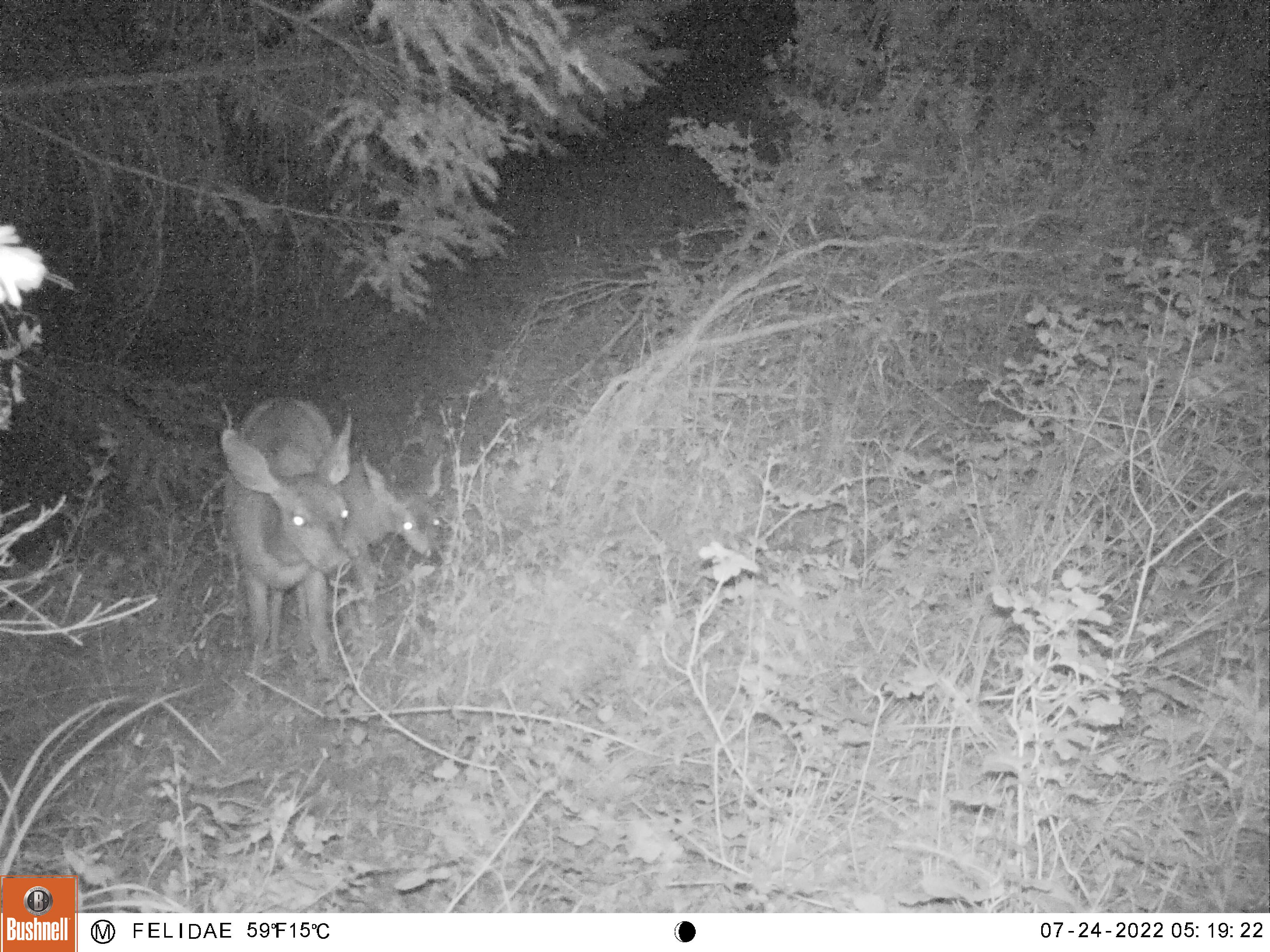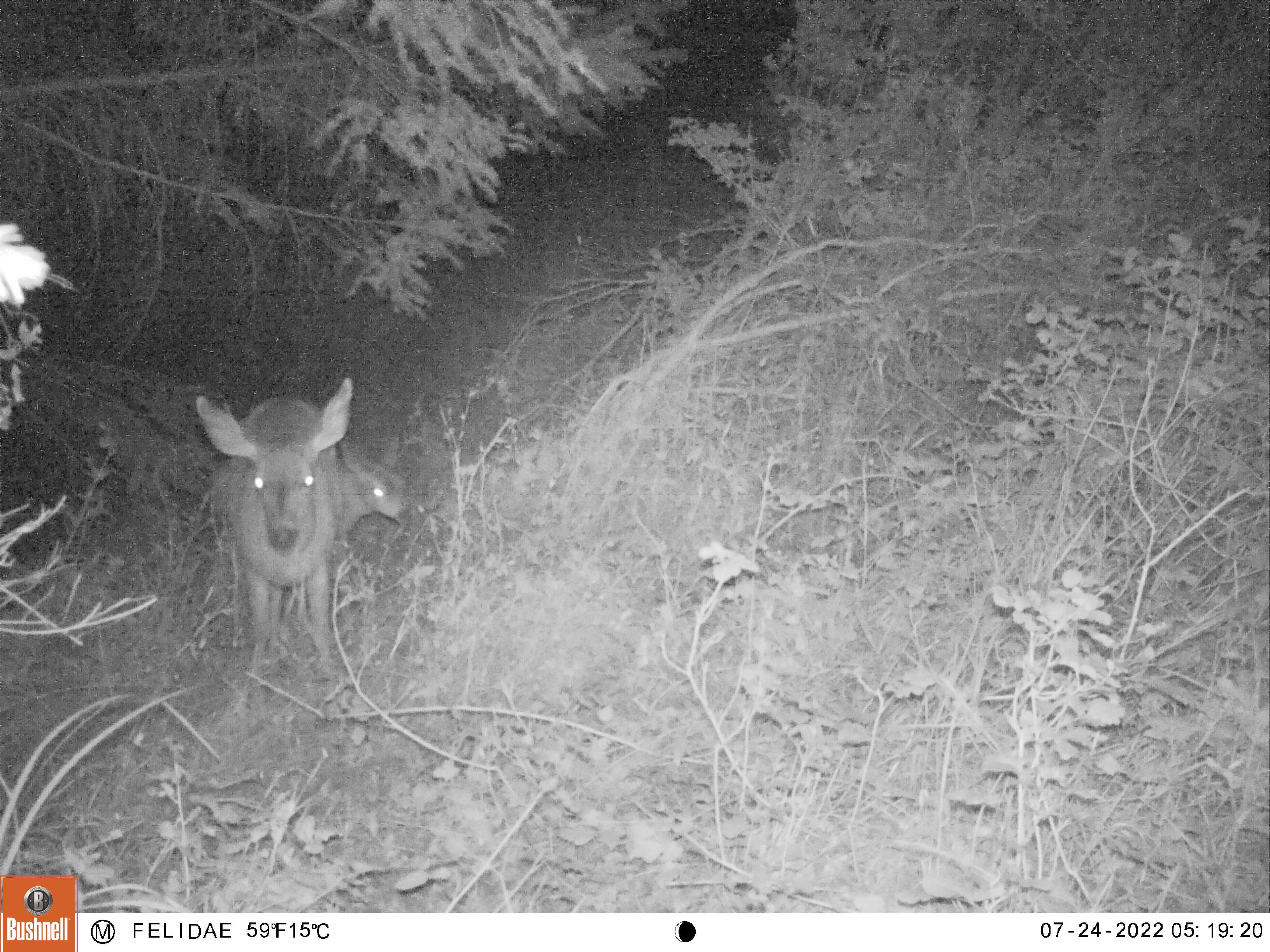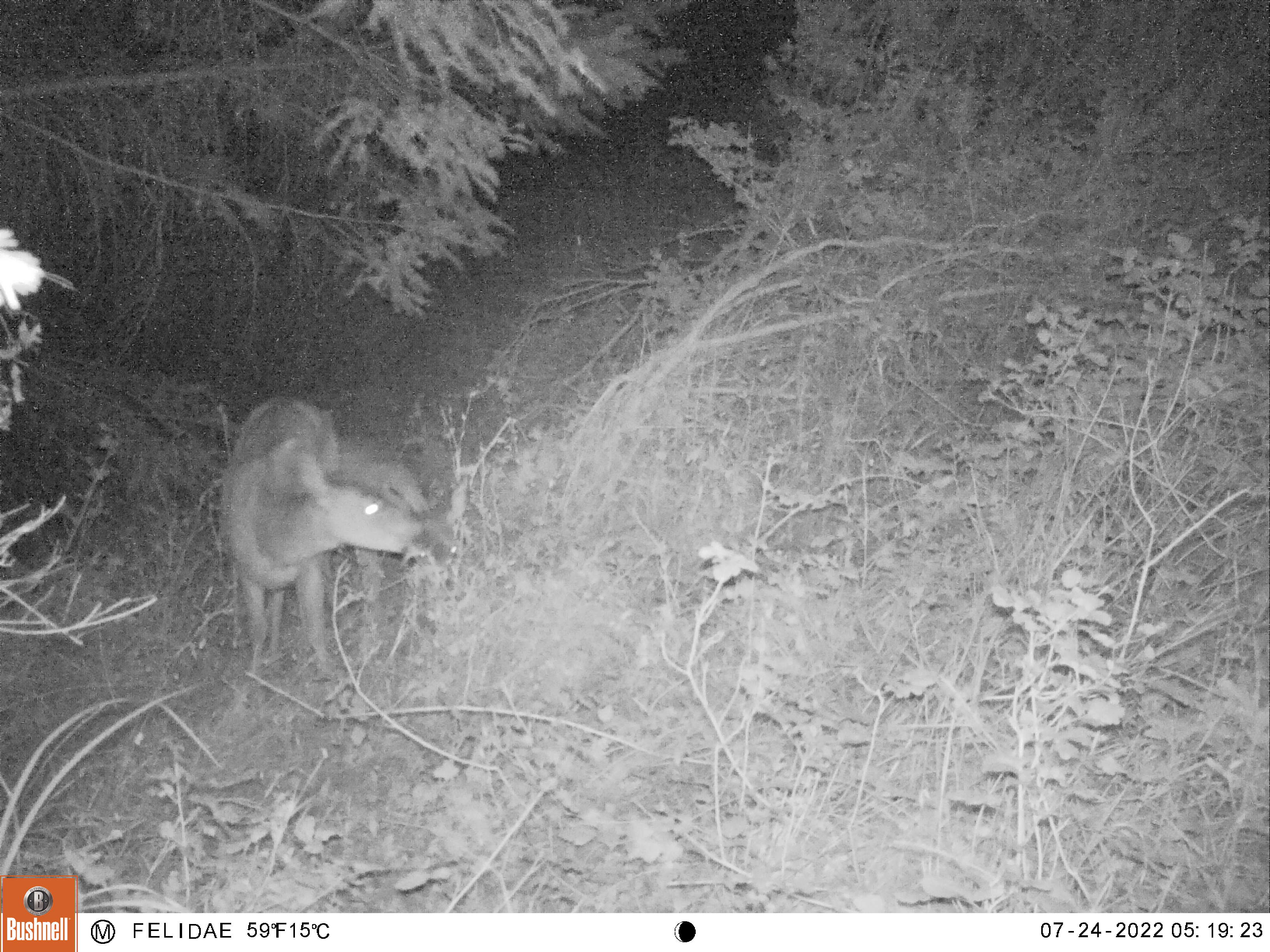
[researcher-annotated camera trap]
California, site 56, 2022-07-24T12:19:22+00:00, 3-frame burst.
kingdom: Animalia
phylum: Chordata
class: Mammalia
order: Artiodactyla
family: Cervidae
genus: Odocoileus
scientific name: Odocoileus hemionus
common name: mule deer